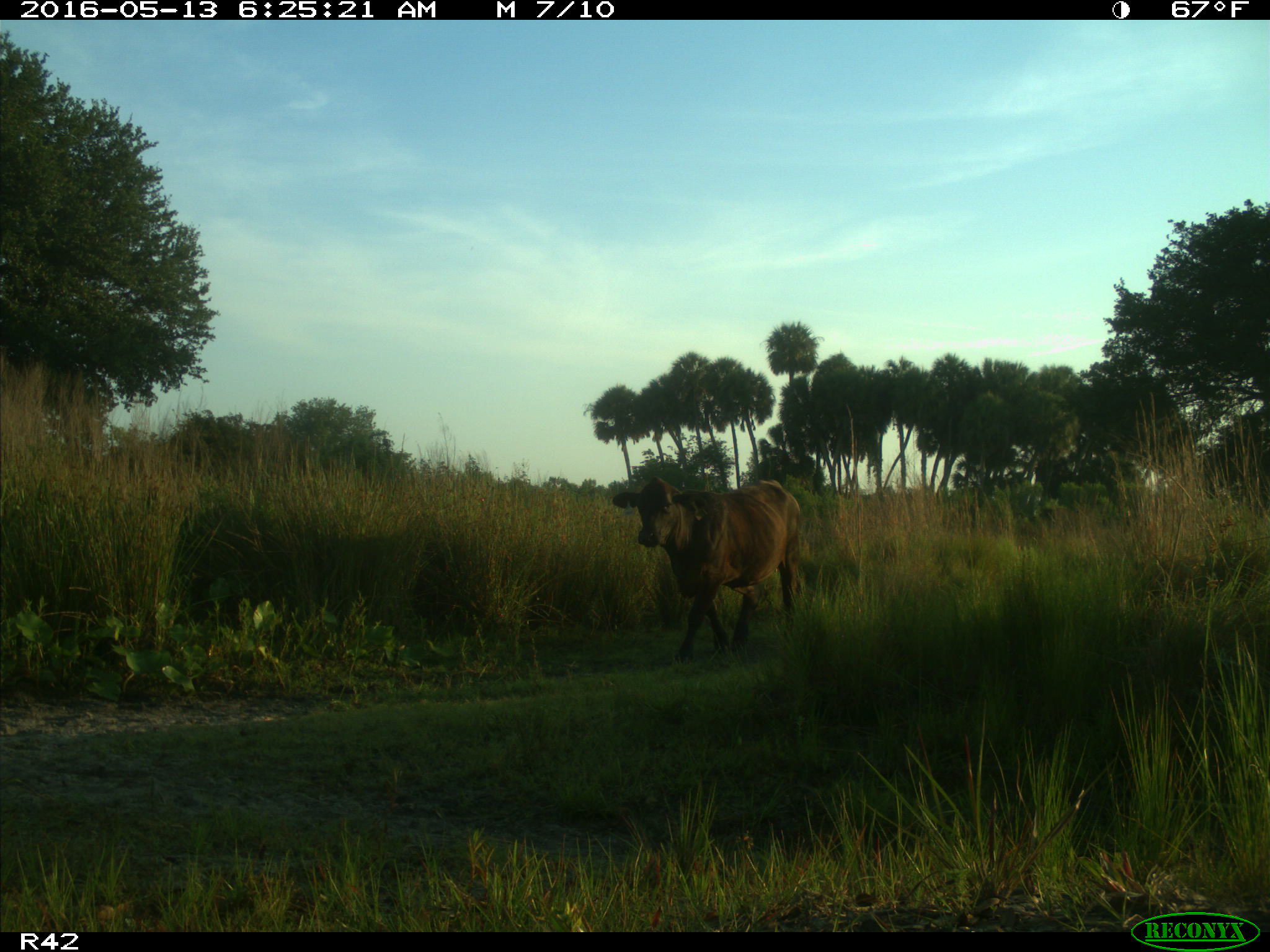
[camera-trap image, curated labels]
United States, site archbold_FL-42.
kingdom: Animalia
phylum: Chordata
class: Mammalia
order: Artiodactyla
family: Bovidae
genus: Bos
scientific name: Bos taurus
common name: domestic cow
Bos taurus (domestic cow).